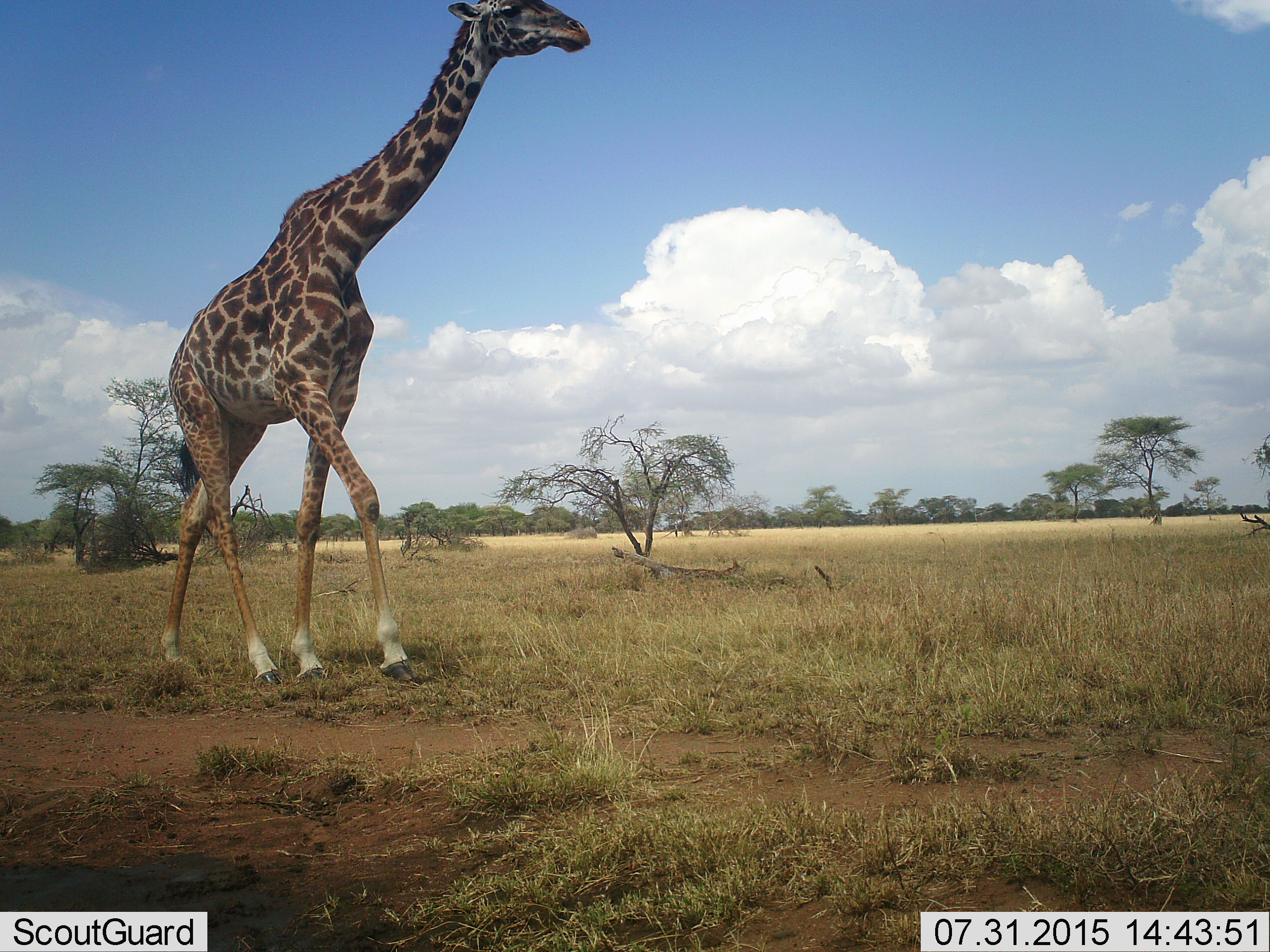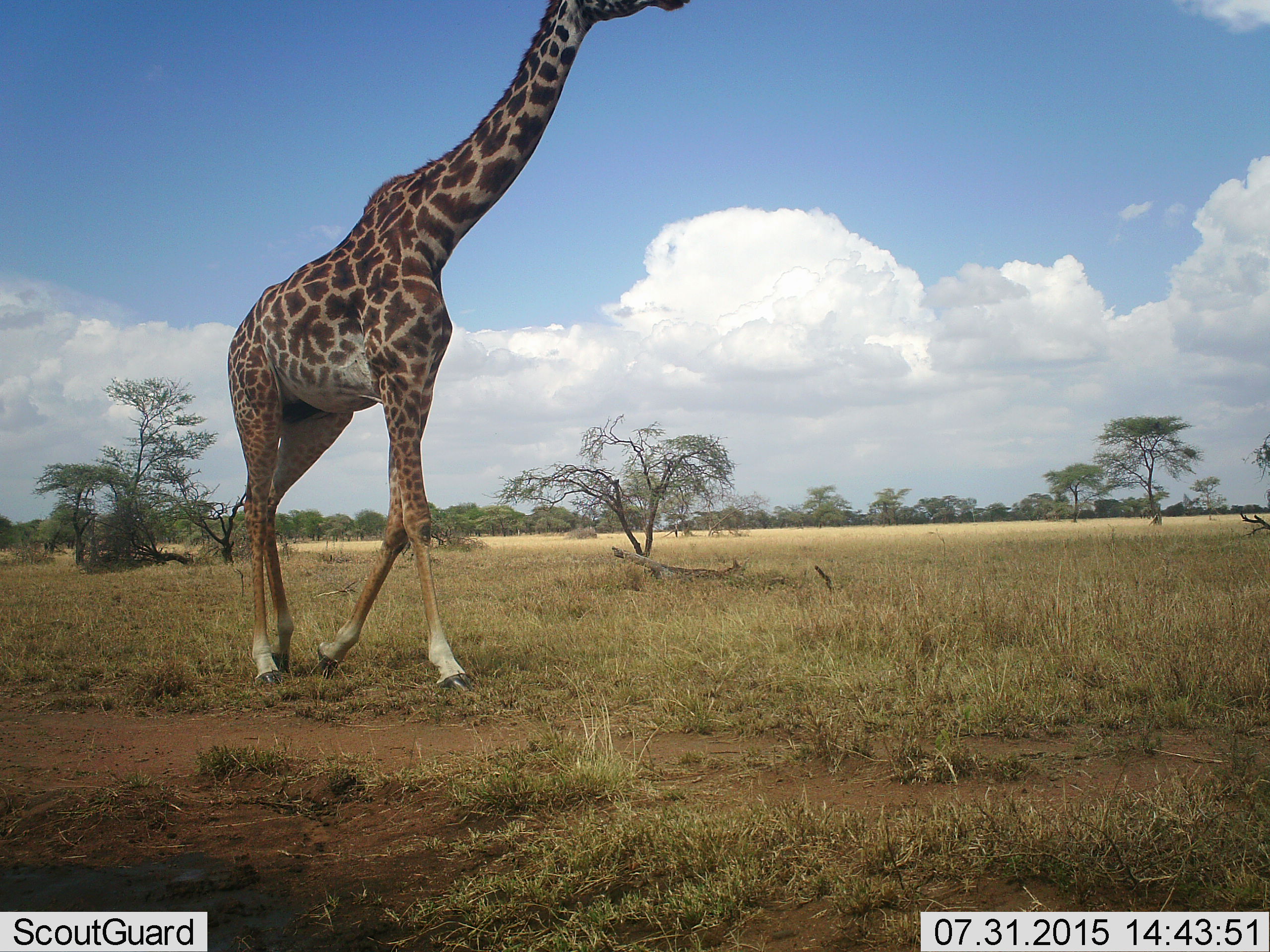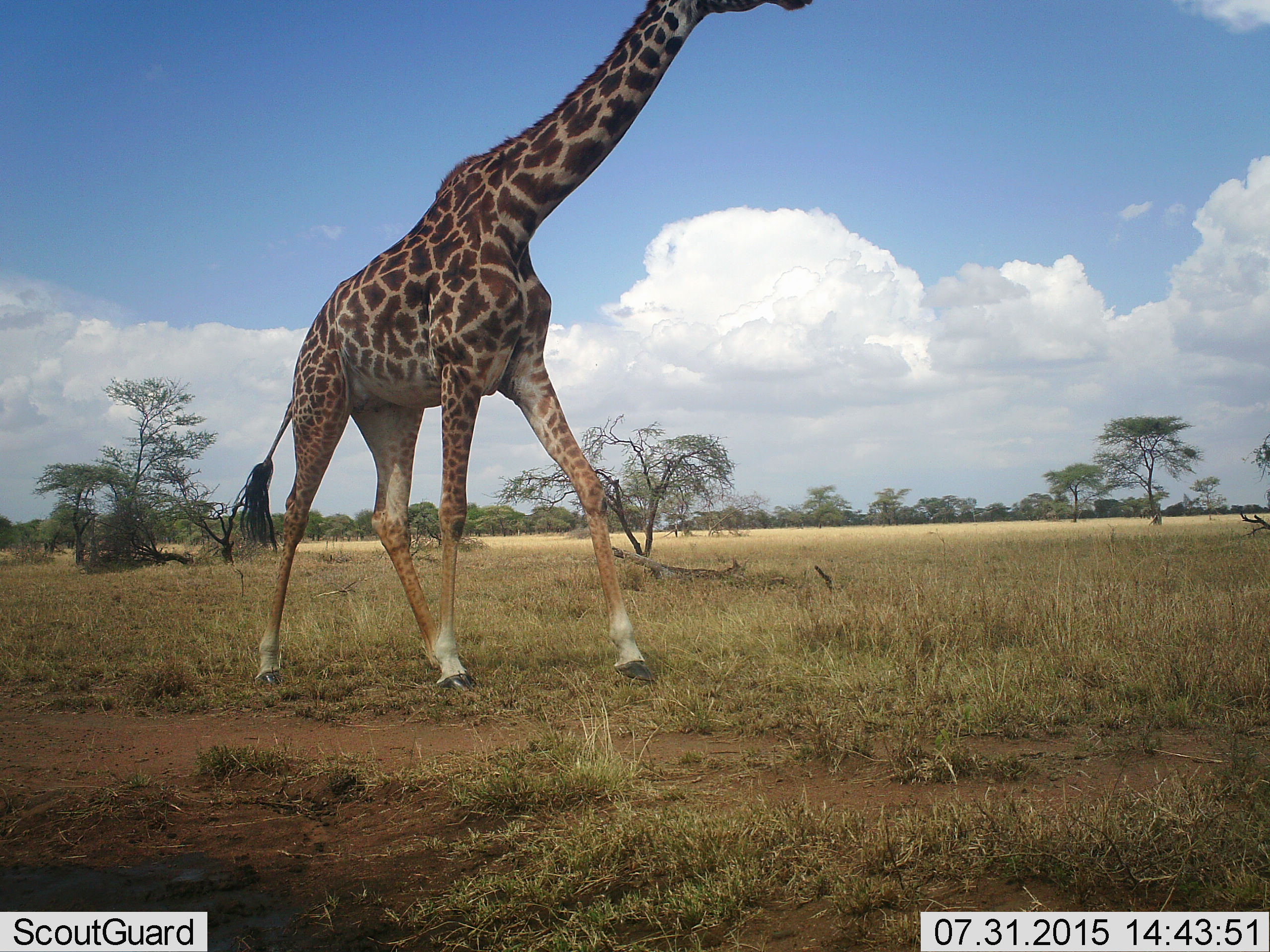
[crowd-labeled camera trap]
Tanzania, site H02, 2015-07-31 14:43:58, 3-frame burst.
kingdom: Animalia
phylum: Chordata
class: Mammalia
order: Artiodactyla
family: Giraffidae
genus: Giraffa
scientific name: Giraffa camelopardalis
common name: giraffe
Giraffe (Giraffa camelopardalis), count 1. Behavior (volunteer vote fractions): standing 0%, resting 0%, moving 100%, interacting 0%. Young present (vote fraction): 0%. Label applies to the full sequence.